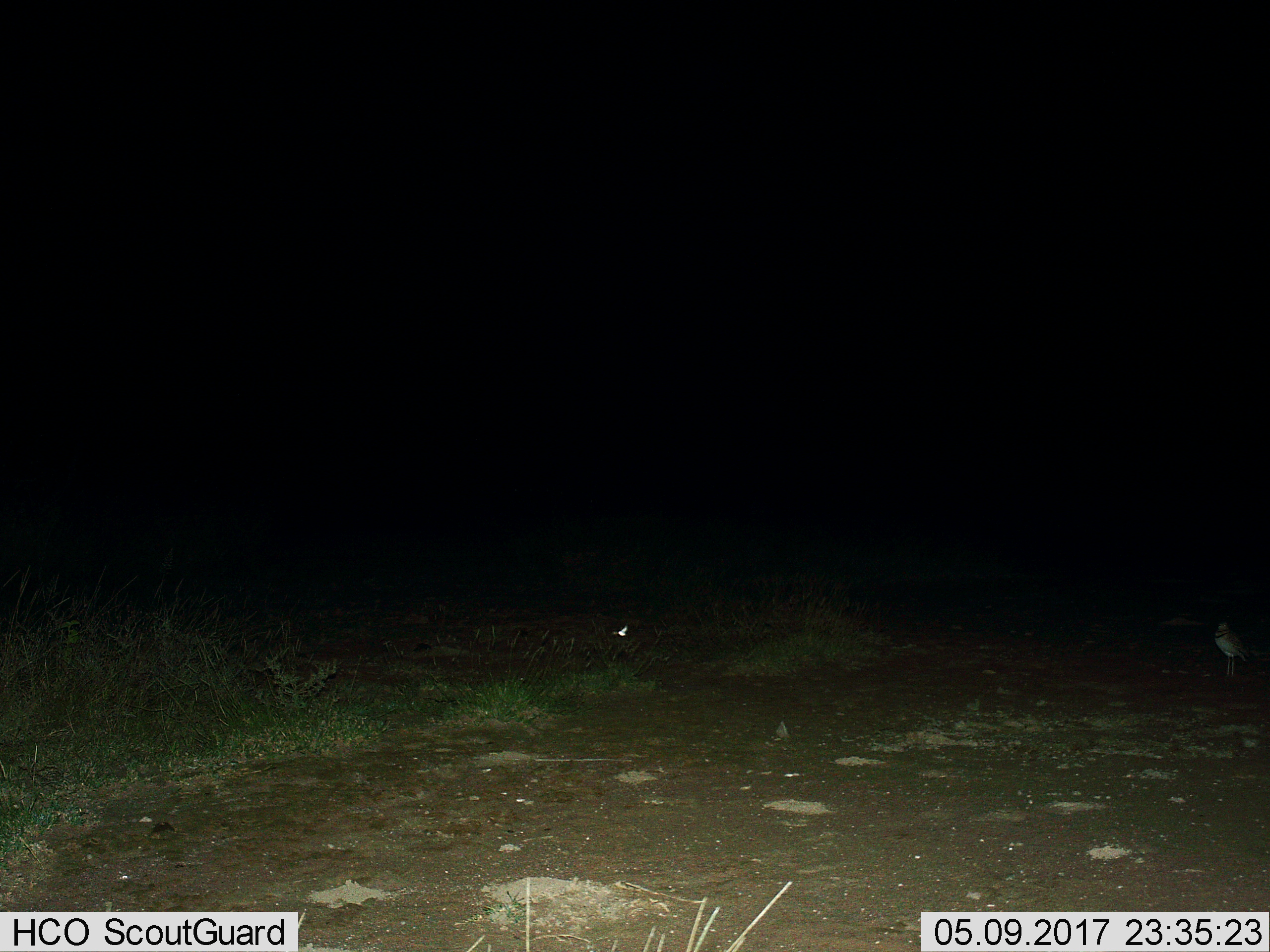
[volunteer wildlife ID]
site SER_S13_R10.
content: unidentified animal